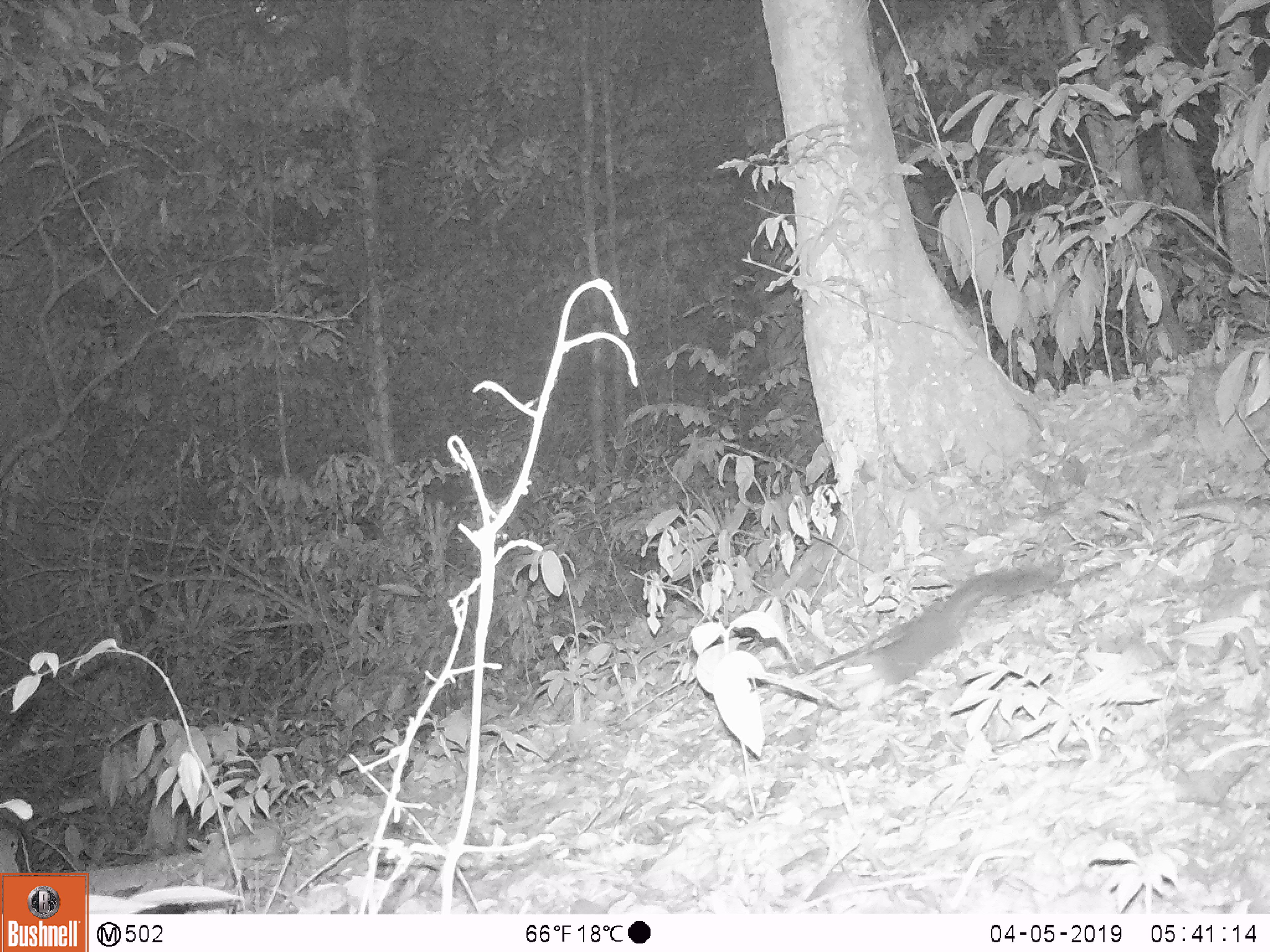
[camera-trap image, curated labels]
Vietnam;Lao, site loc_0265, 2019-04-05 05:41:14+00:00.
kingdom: Animalia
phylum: Chordata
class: Mammalia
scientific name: Mammalia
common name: mammal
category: unidentified small mammal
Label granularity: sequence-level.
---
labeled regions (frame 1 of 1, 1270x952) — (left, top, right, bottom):
unidentified small mammal: (837, 553, 1061, 695)